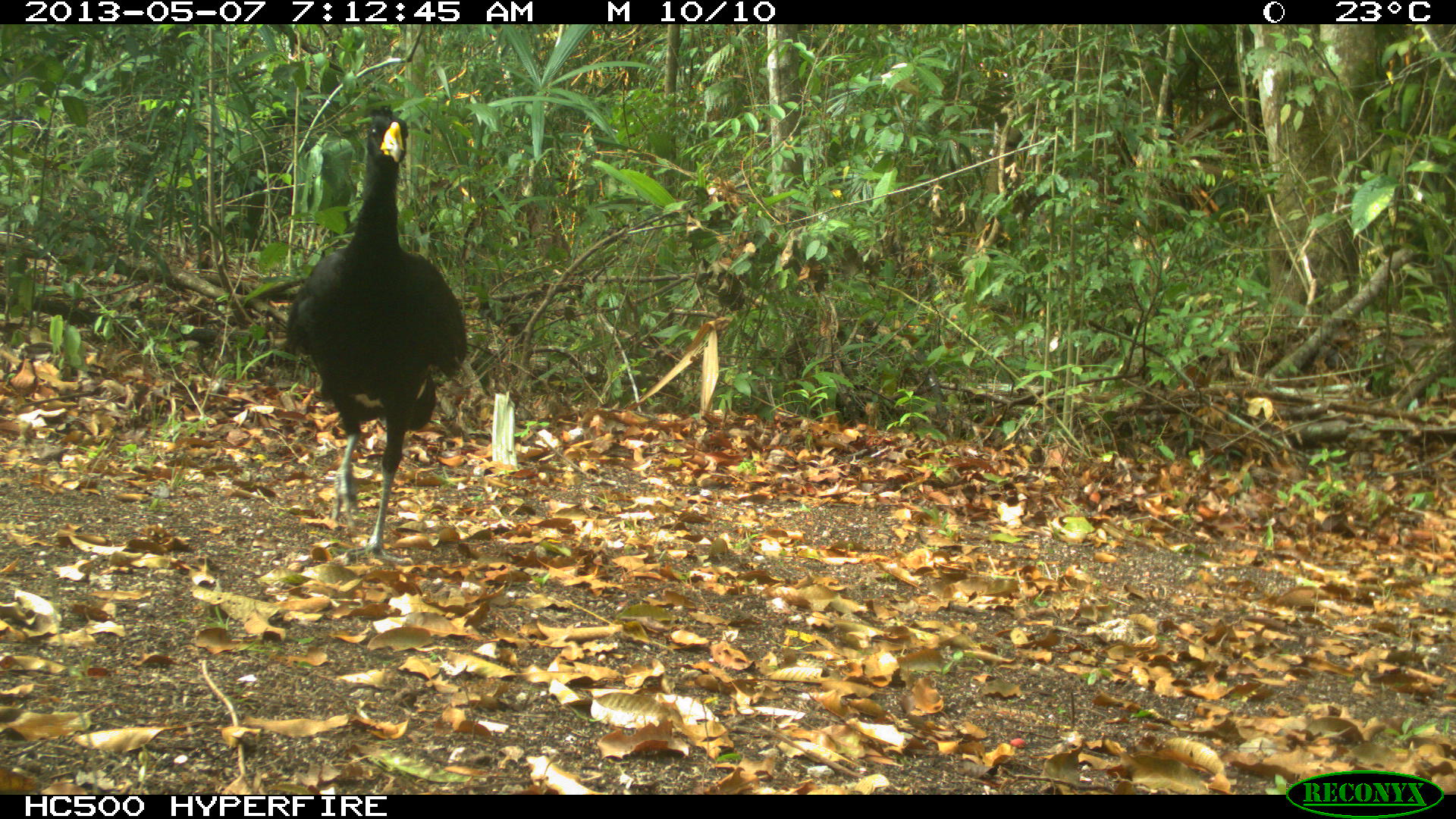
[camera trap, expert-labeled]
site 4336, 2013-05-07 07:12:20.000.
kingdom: Animalia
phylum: Chordata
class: Aves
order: Galliformes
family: Cracidae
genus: Crax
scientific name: Crax rubra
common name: great curassow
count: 1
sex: male